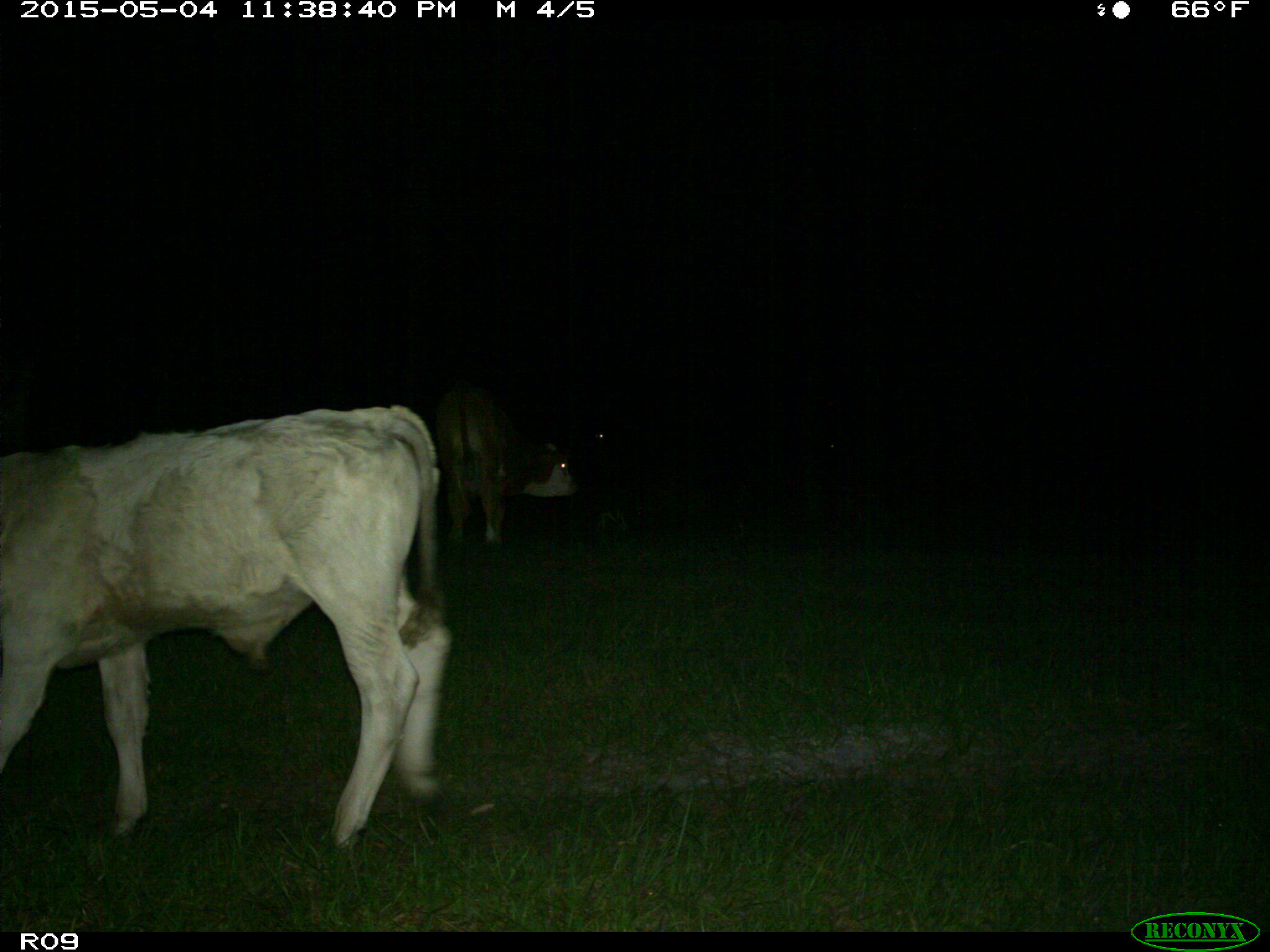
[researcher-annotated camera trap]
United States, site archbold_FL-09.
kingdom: Animalia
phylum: Chordata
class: Mammalia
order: Artiodactyla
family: Bovidae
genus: Bos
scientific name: Bos taurus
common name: domestic cow